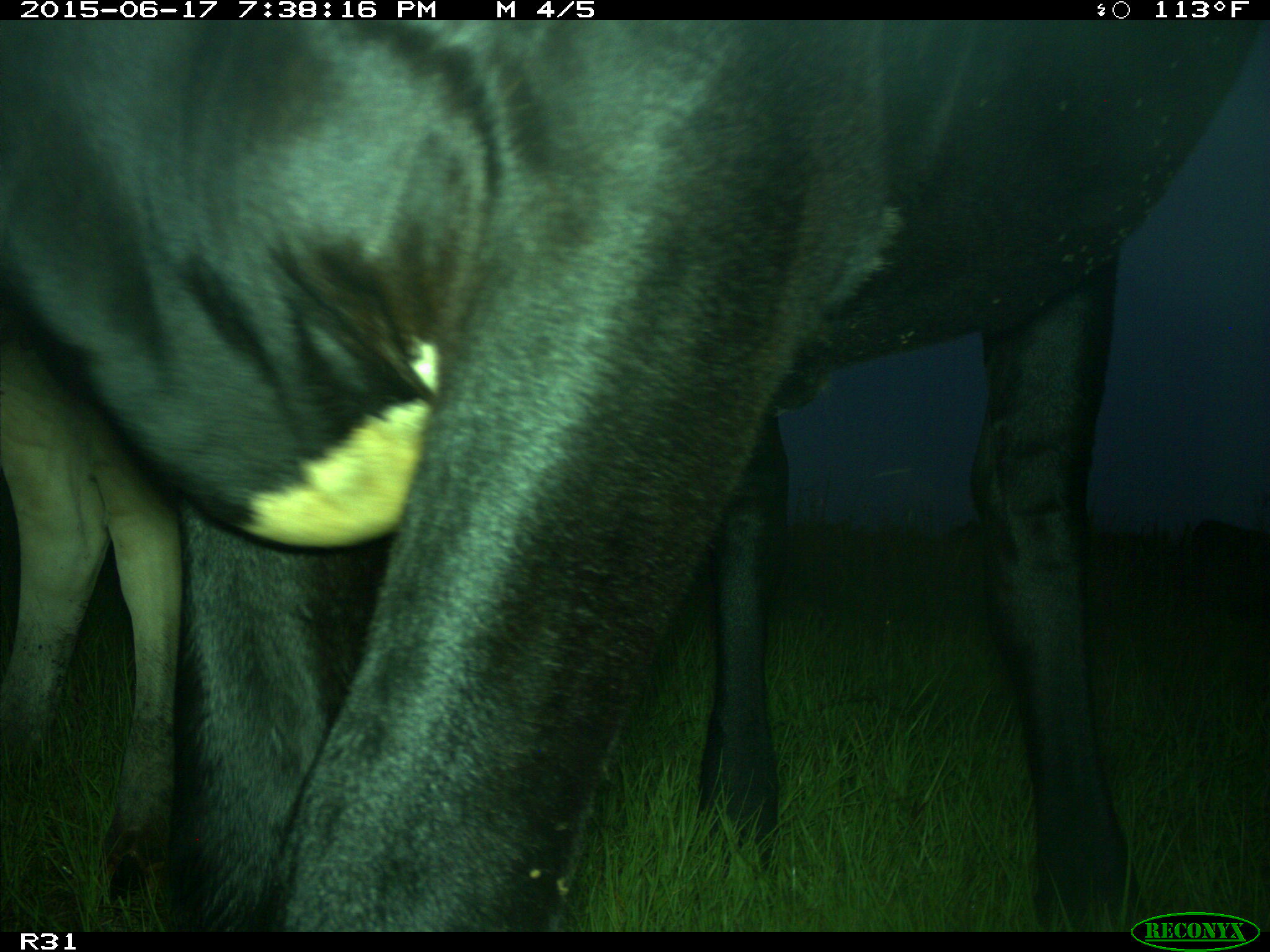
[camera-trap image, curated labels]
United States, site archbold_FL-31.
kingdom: Animalia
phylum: Chordata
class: Mammalia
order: Artiodactyla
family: Bovidae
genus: Bos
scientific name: Bos taurus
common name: domestic cow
Bos taurus (domestic cow).